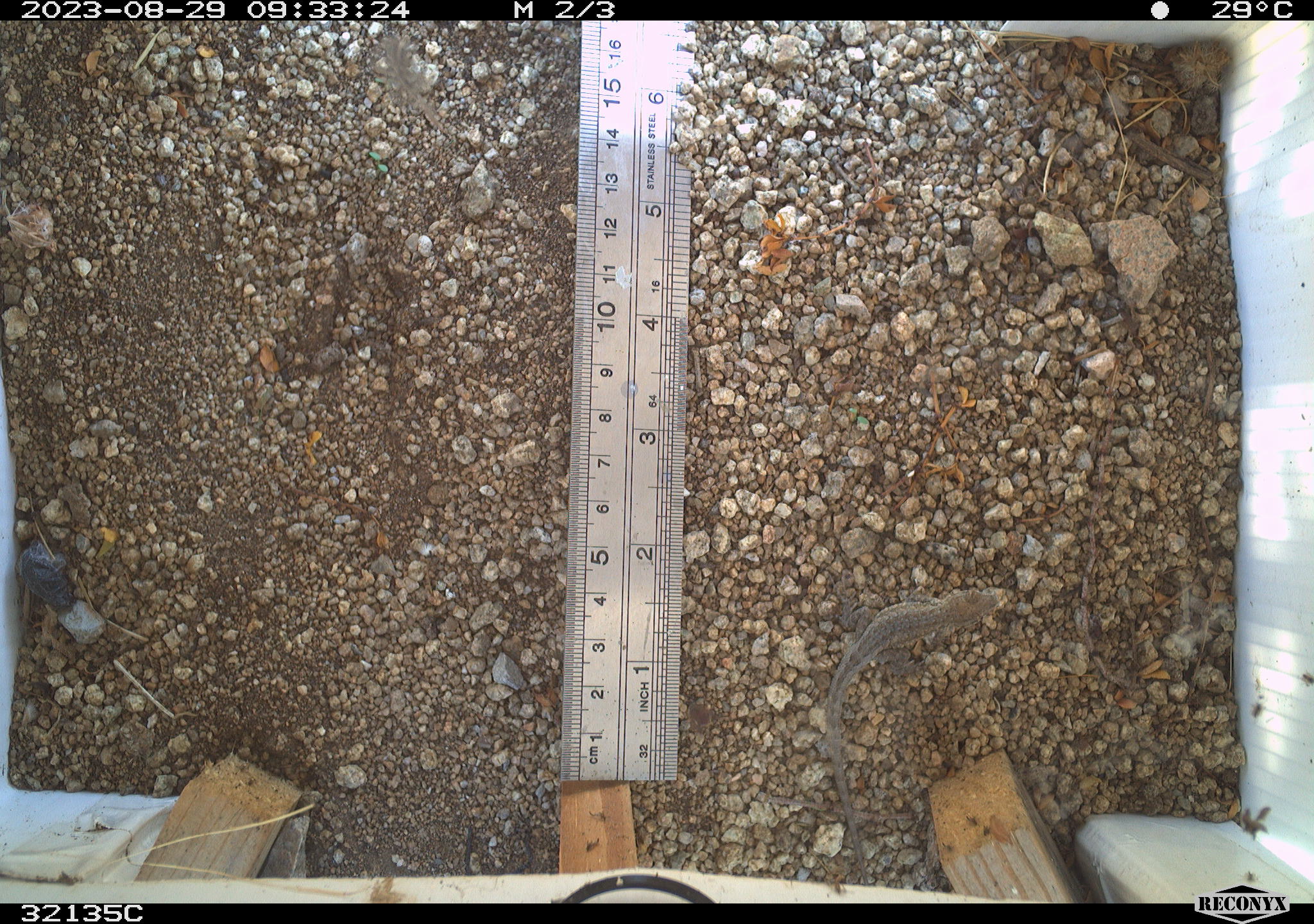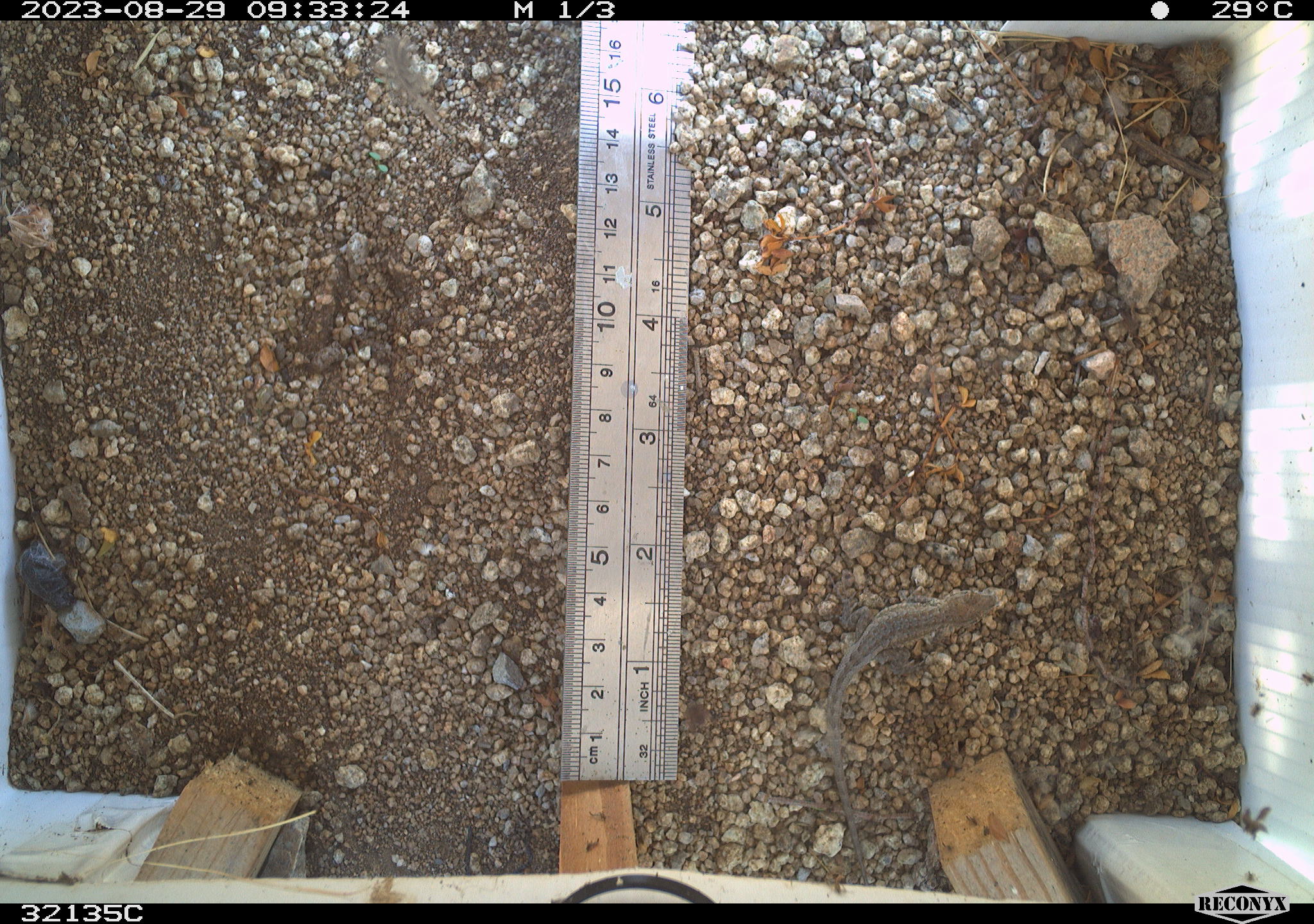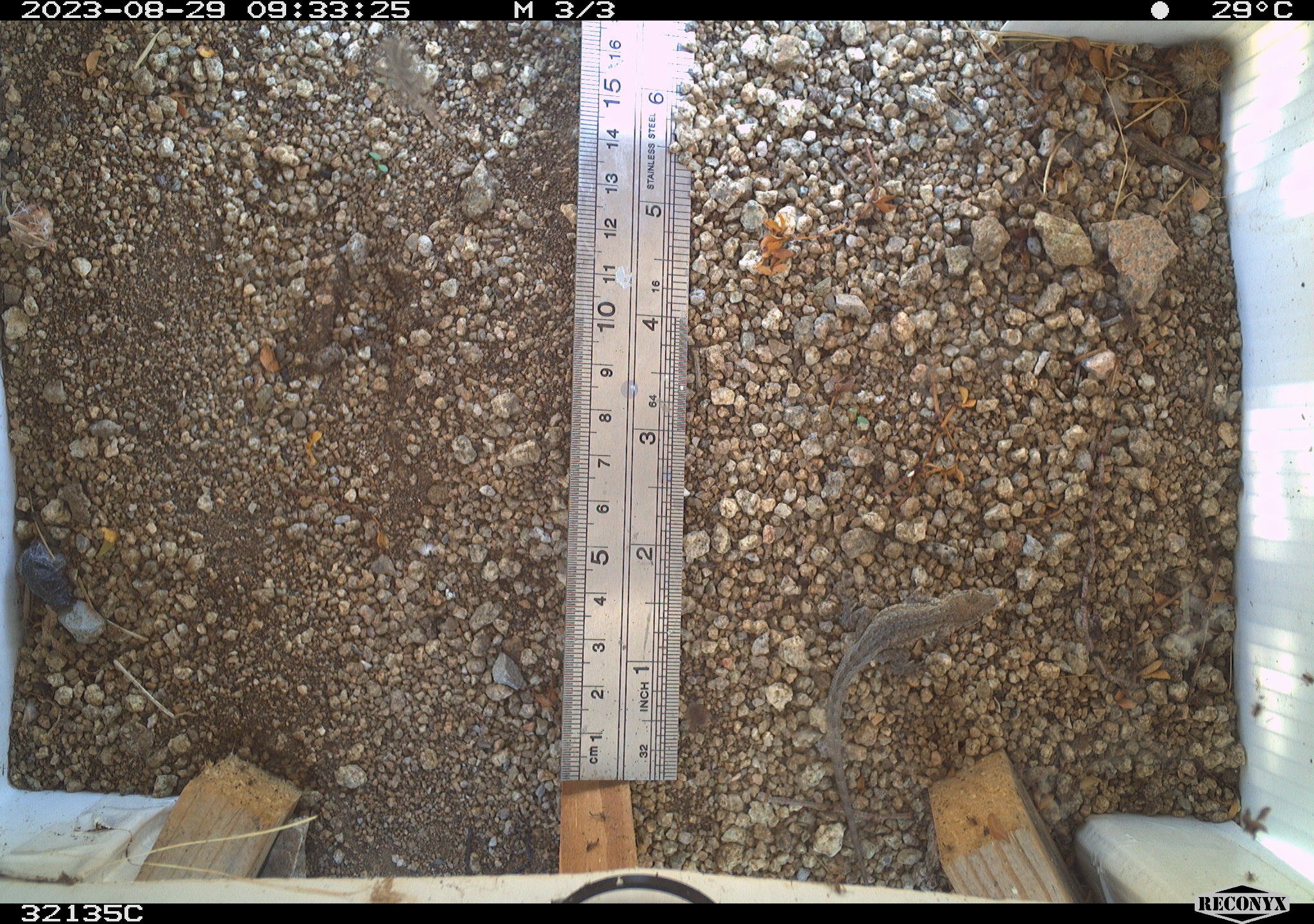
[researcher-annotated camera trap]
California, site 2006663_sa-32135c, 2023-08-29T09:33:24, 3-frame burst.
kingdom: Animalia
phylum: Chordata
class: Reptilia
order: Squamata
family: Phrynosomatidae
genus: Uta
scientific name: Uta stansburiana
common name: common side-blotched lizard